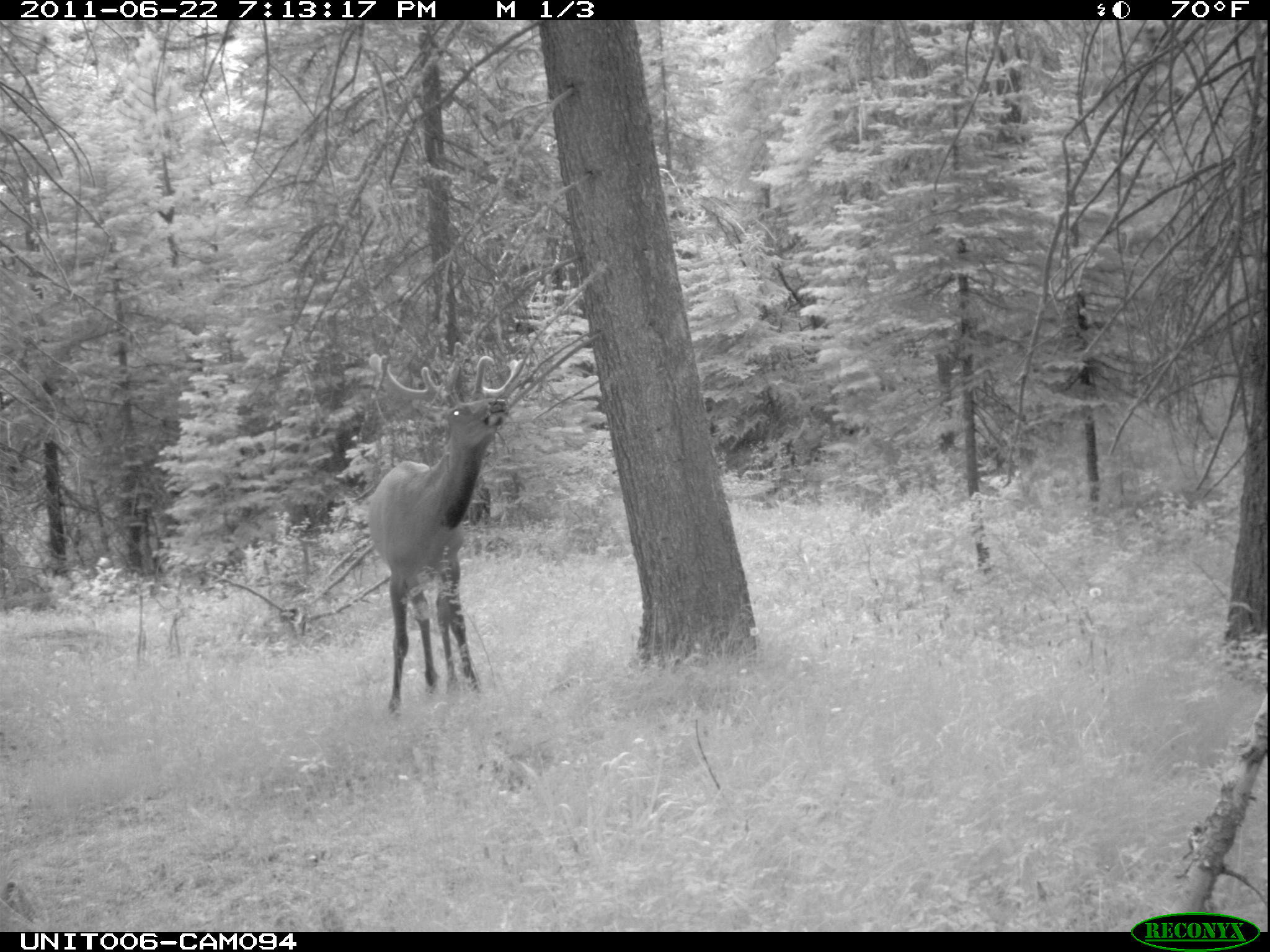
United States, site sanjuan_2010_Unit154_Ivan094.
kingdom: Animalia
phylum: Chordata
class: Mammalia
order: Artiodactyla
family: Cervidae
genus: Cervus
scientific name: Cervus elaphus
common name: red deer